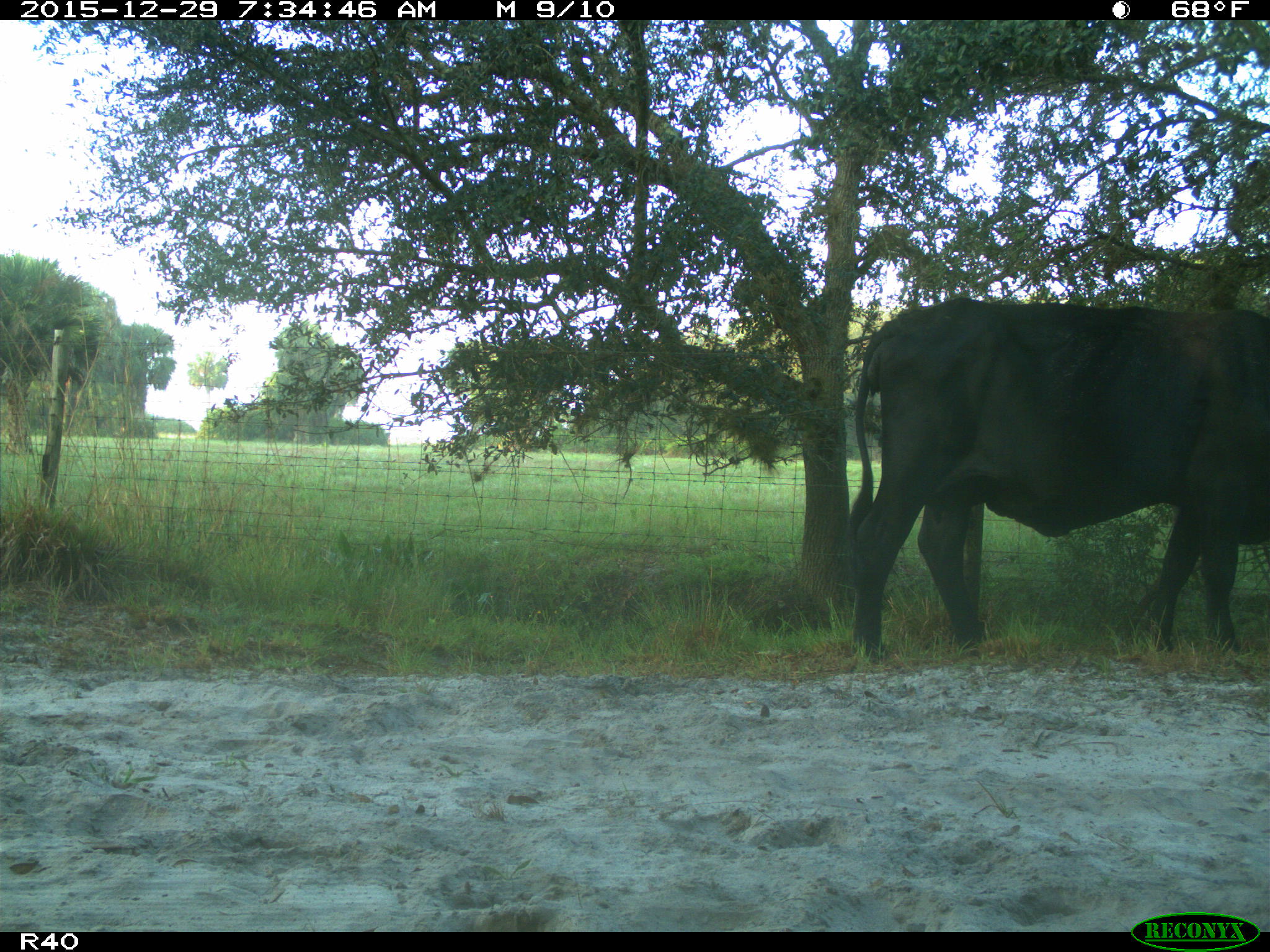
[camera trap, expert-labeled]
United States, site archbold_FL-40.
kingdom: Animalia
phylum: Chordata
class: Mammalia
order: Artiodactyla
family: Bovidae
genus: Bos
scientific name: Bos taurus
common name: domestic cow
Bos taurus (domestic cow).